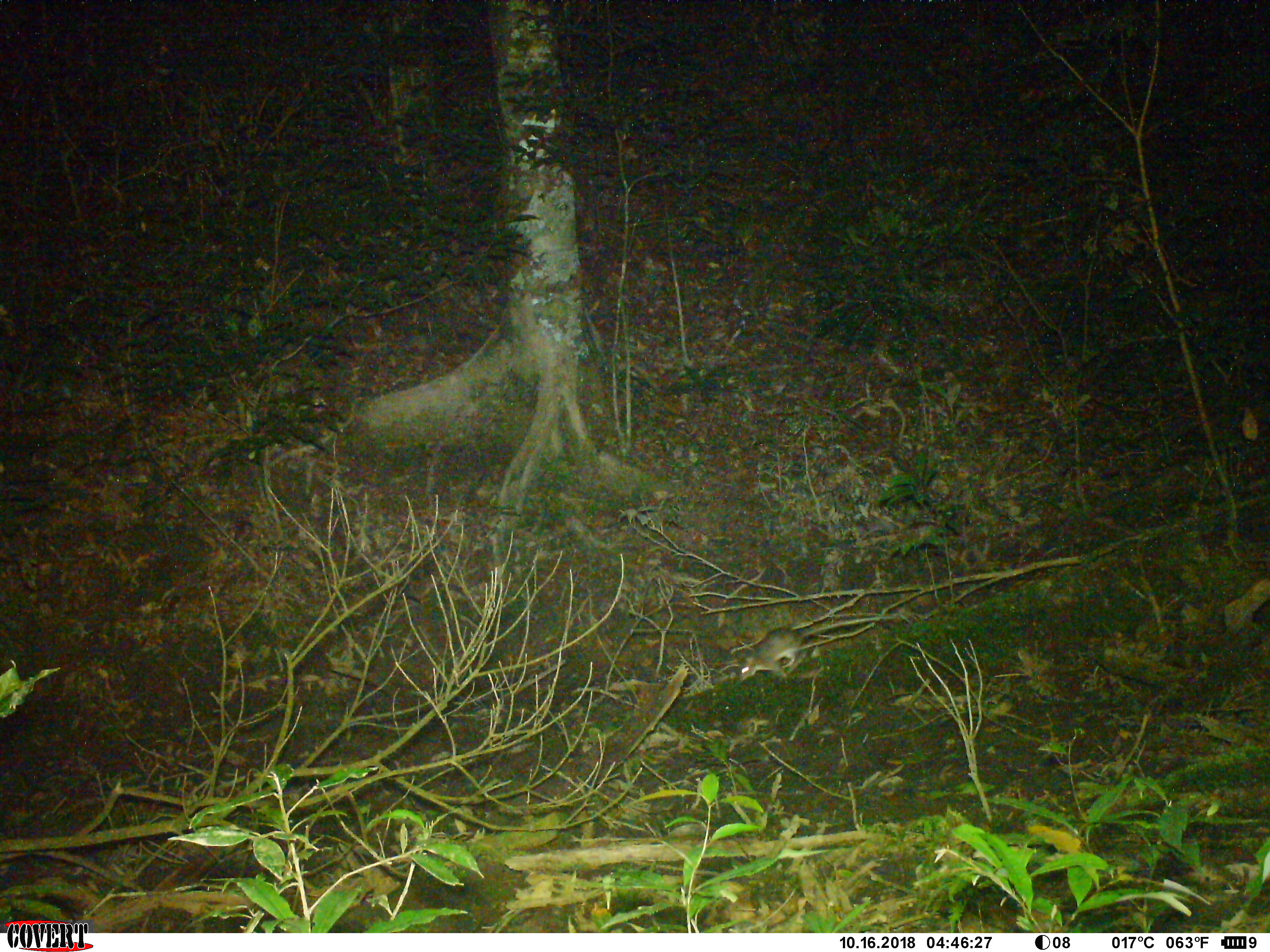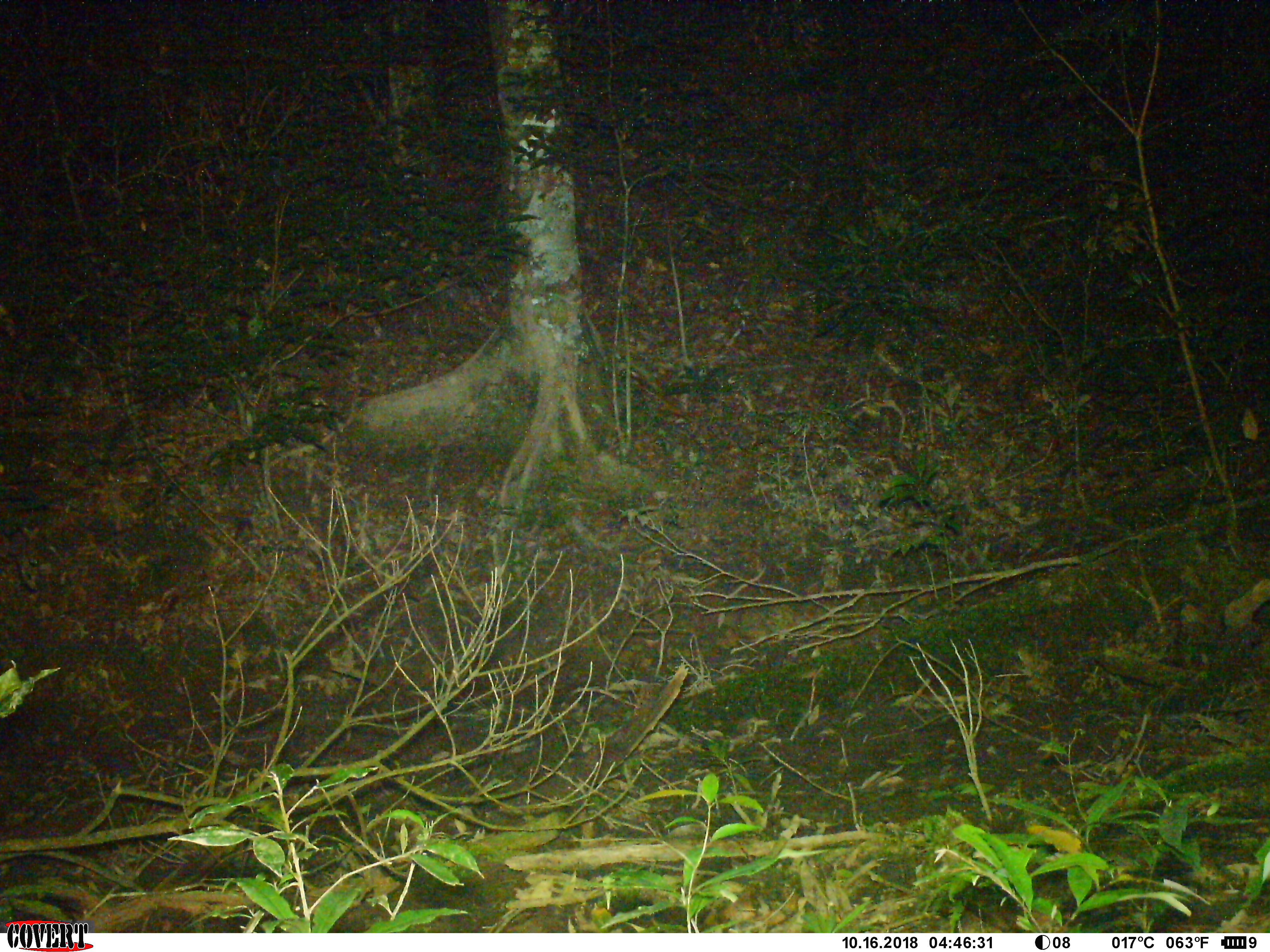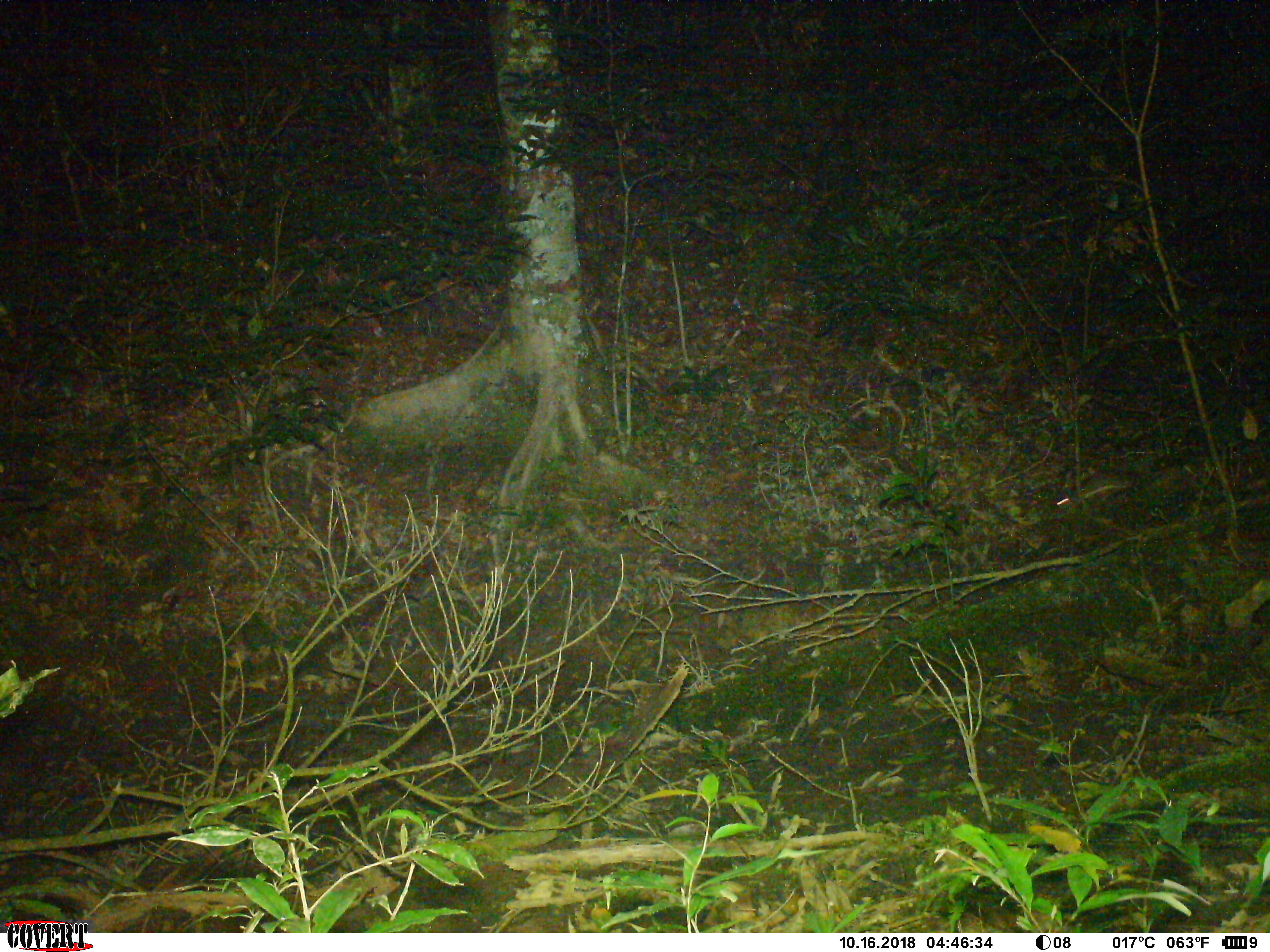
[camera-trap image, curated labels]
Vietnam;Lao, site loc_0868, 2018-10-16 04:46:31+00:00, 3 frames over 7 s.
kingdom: Animalia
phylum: Chordata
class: Mammalia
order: Rodentia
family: Muridae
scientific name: Muridae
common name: old-world mice and rats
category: unidentified murid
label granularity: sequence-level